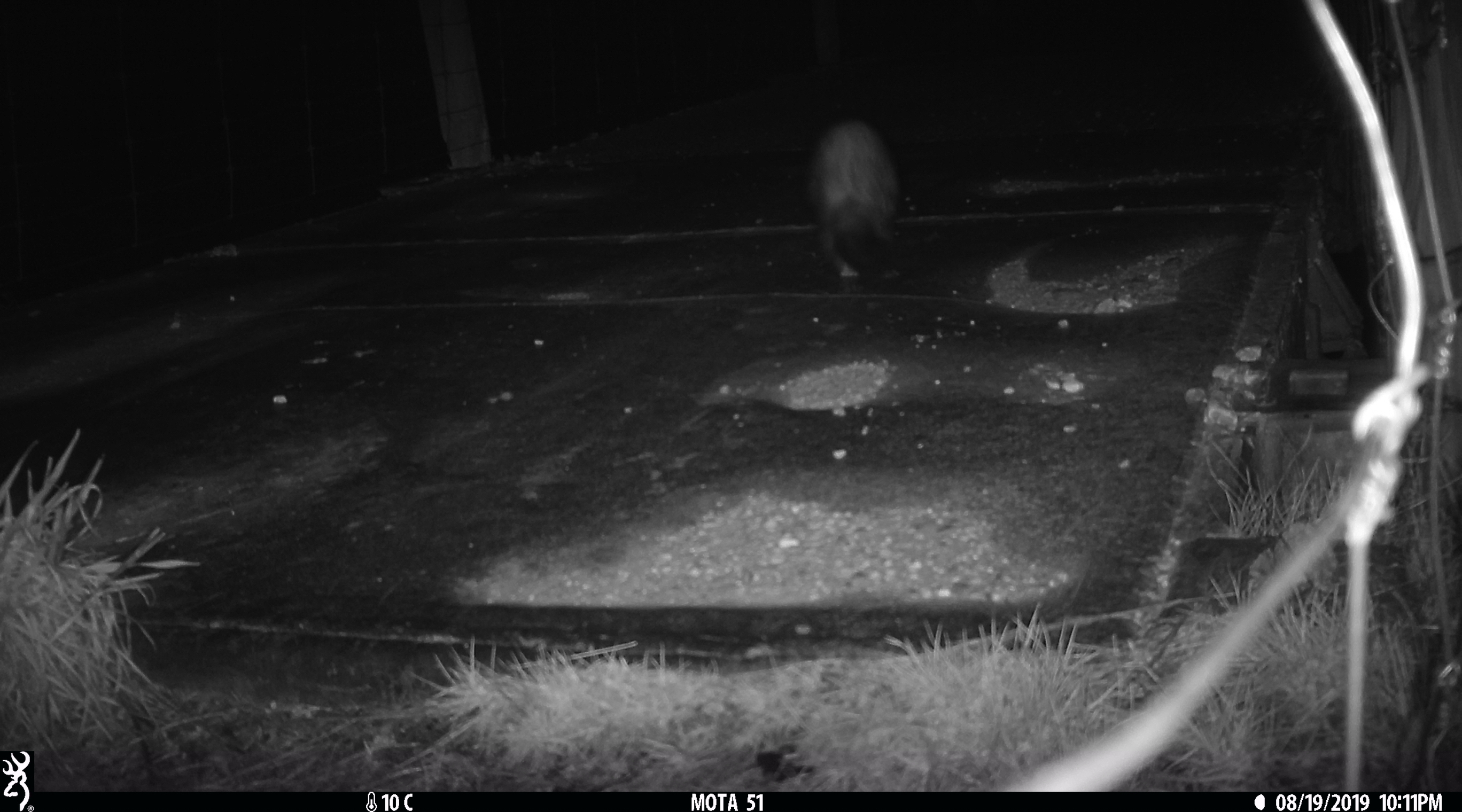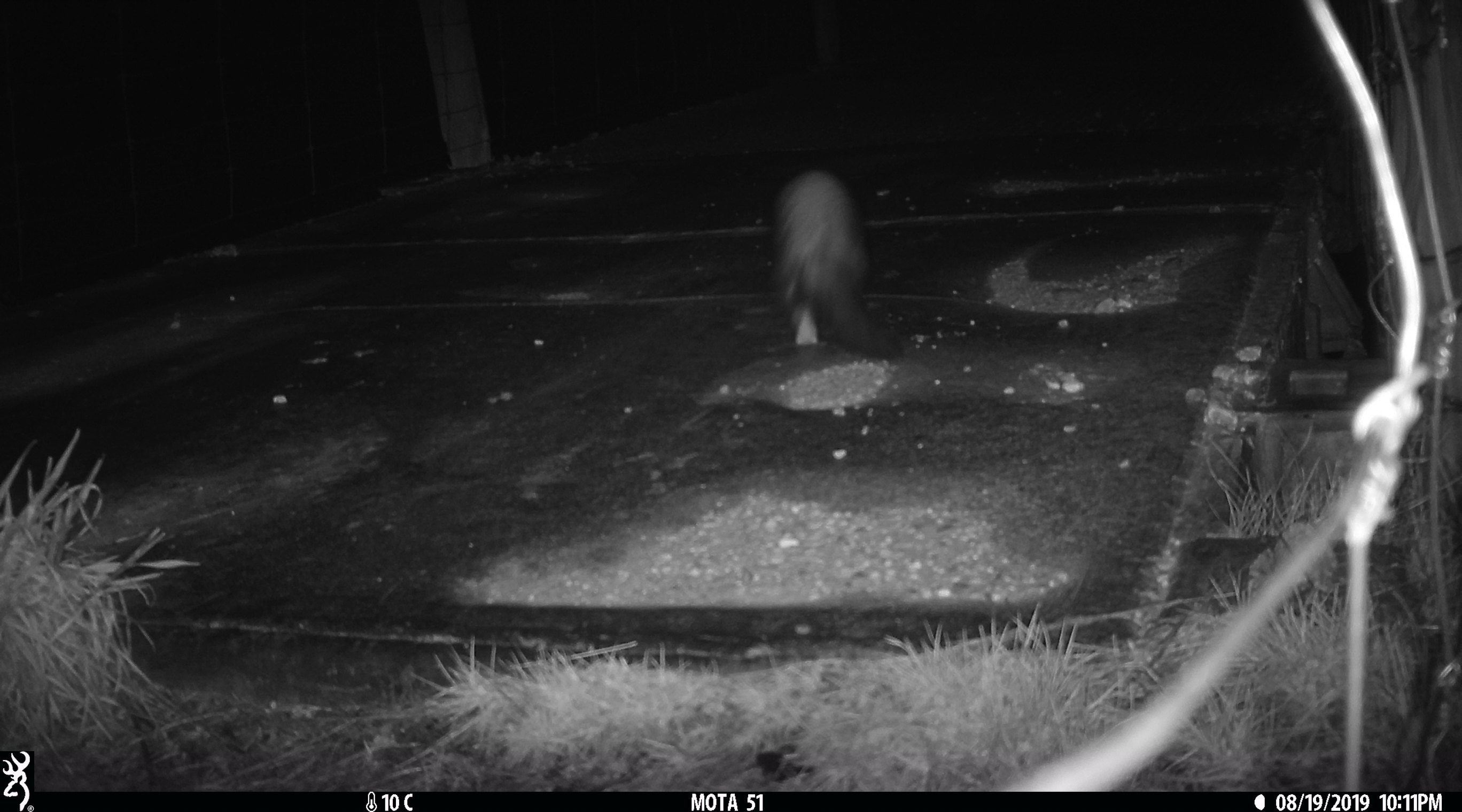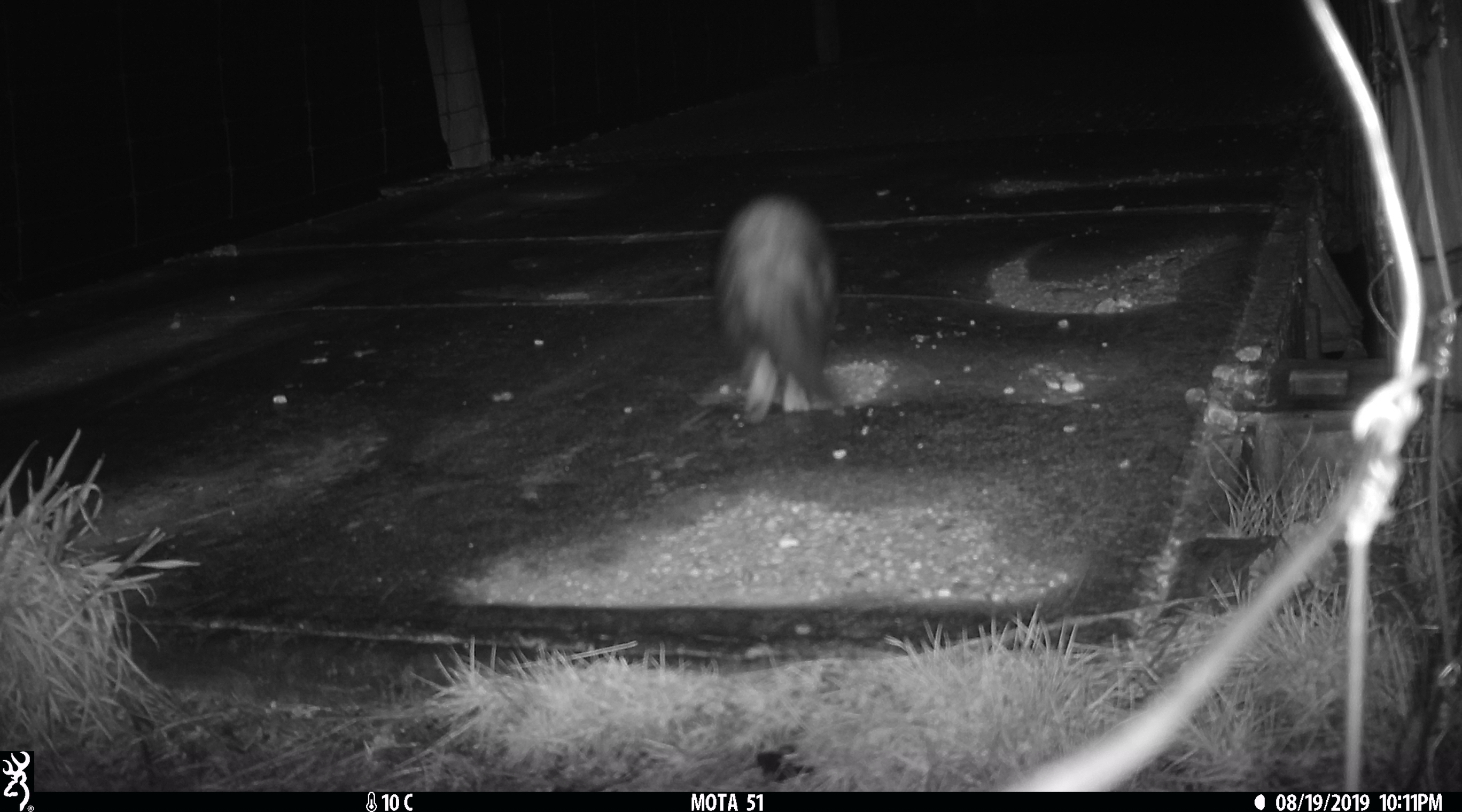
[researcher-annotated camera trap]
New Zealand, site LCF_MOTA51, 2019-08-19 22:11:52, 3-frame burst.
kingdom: Animalia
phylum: Chordata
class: Mammalia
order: Carnivora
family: Mustelidae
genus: Mustela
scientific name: Mustela furo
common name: ferret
Ferret (Mustela furo).